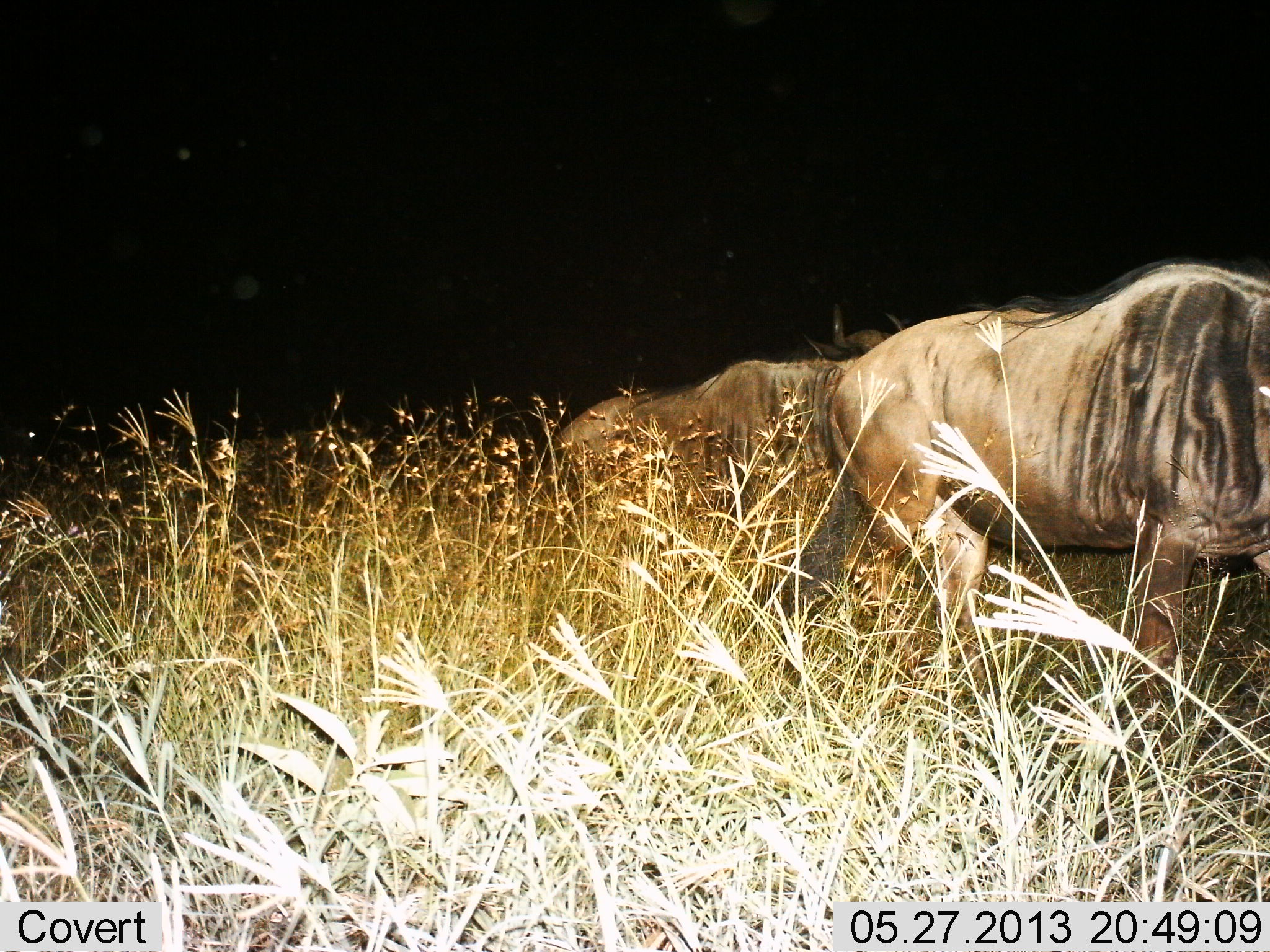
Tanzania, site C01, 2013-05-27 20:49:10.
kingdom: Animalia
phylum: Chordata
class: Mammalia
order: Artiodactyla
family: Bovidae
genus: Connochaetes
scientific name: Connochaetes taurinus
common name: blue wildebeest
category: wildebeest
Wildebeest (blue wildebeest) (Connochaetes taurinus), count 2. Behavior (volunteer vote fractions): standing 42%, resting 0%, moving 54%, interacting 4%. Young present (vote fraction): 0%. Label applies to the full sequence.